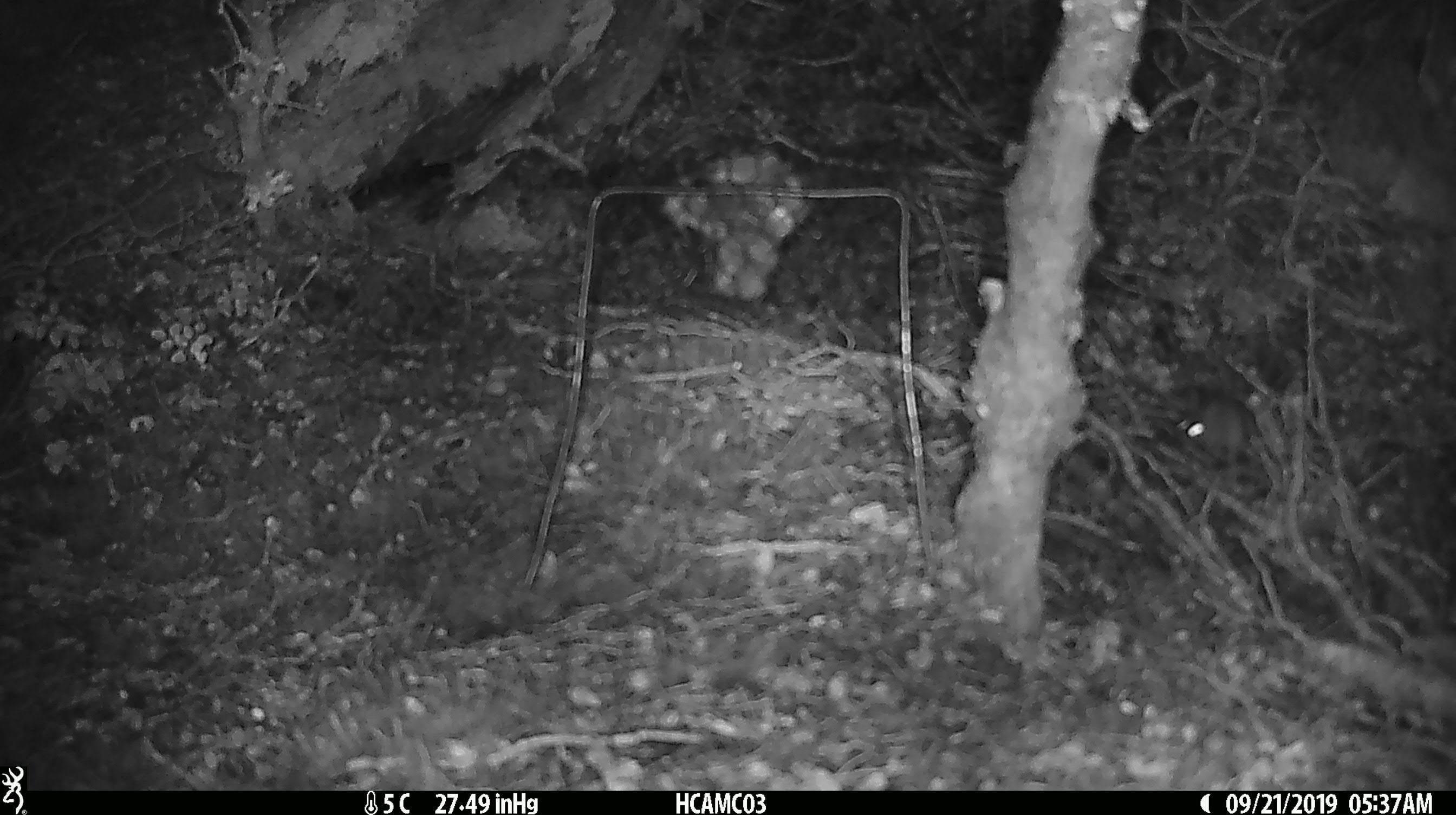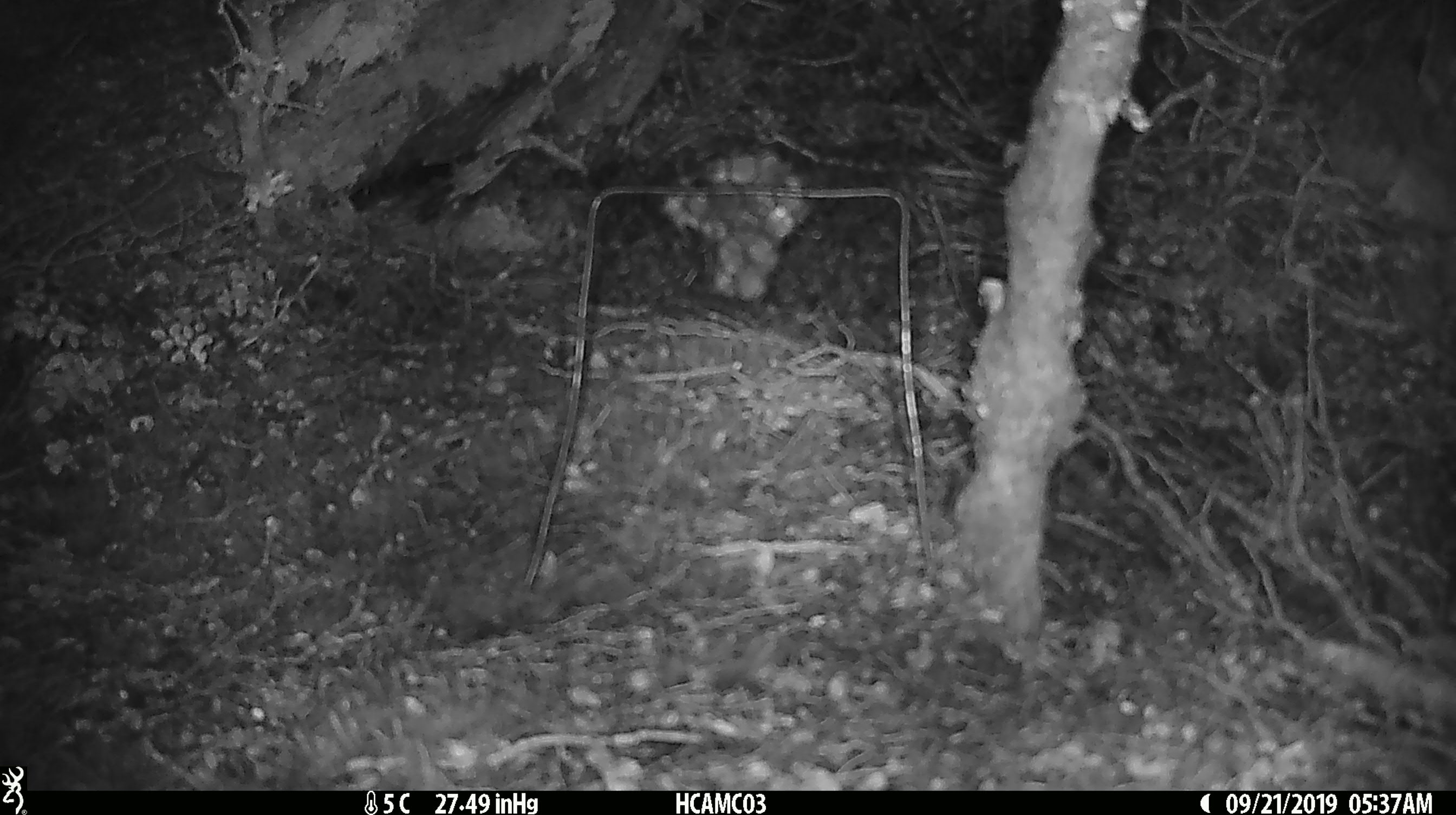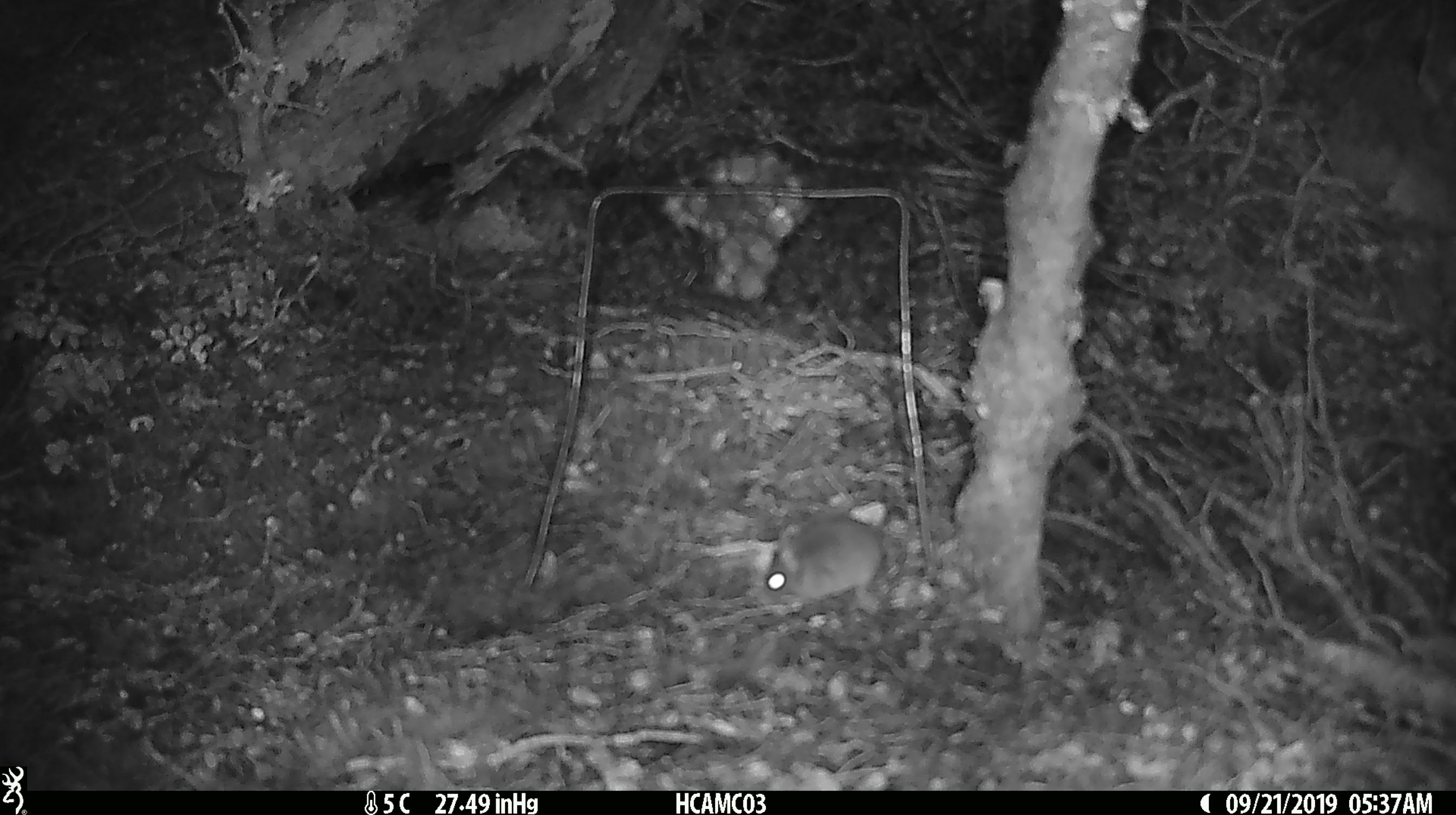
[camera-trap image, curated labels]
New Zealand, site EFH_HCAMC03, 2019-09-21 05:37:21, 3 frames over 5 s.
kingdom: Animalia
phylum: Chordata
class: Mammalia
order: Rodentia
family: Muridae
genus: Mus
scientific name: Mus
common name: mouse